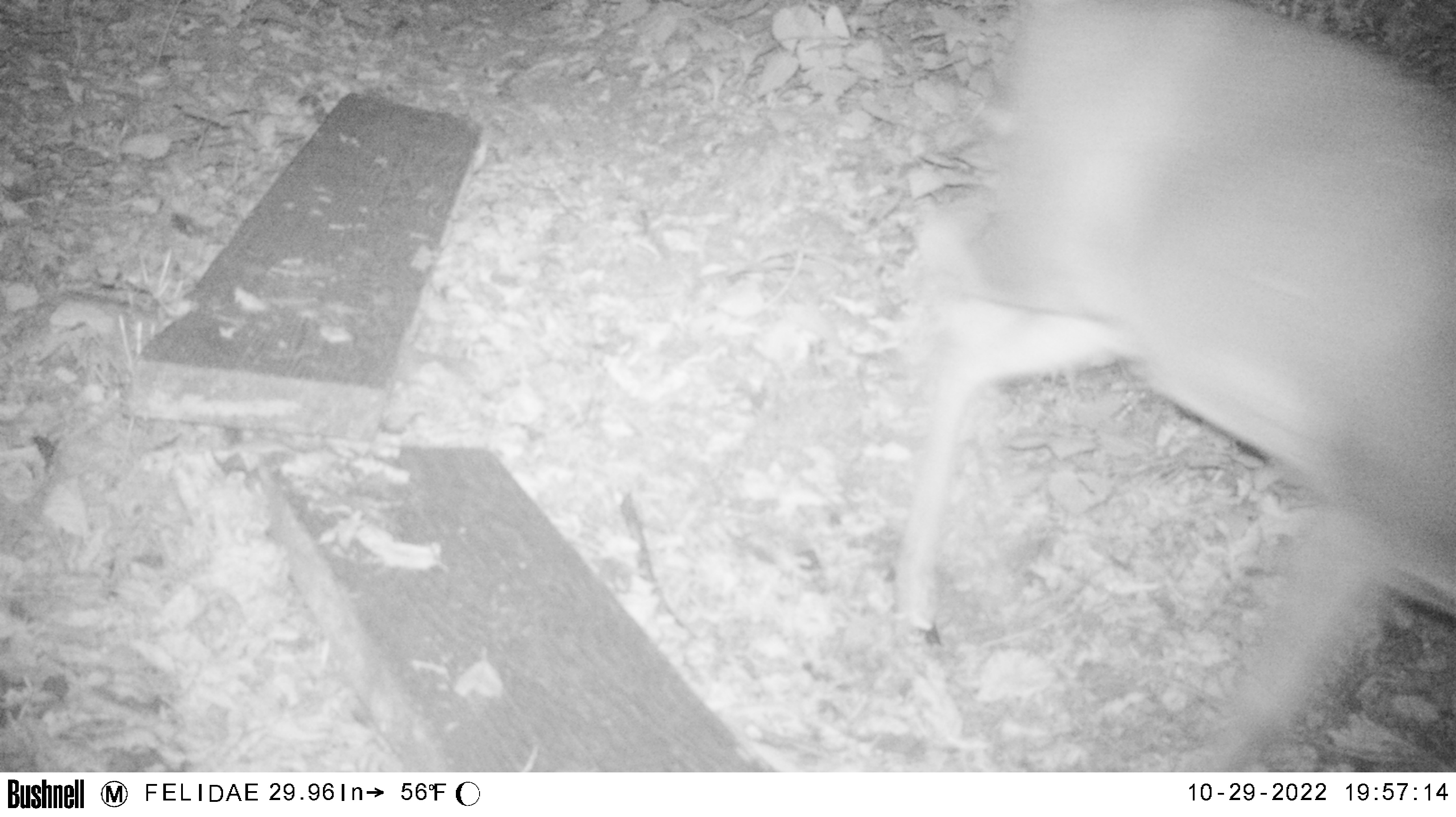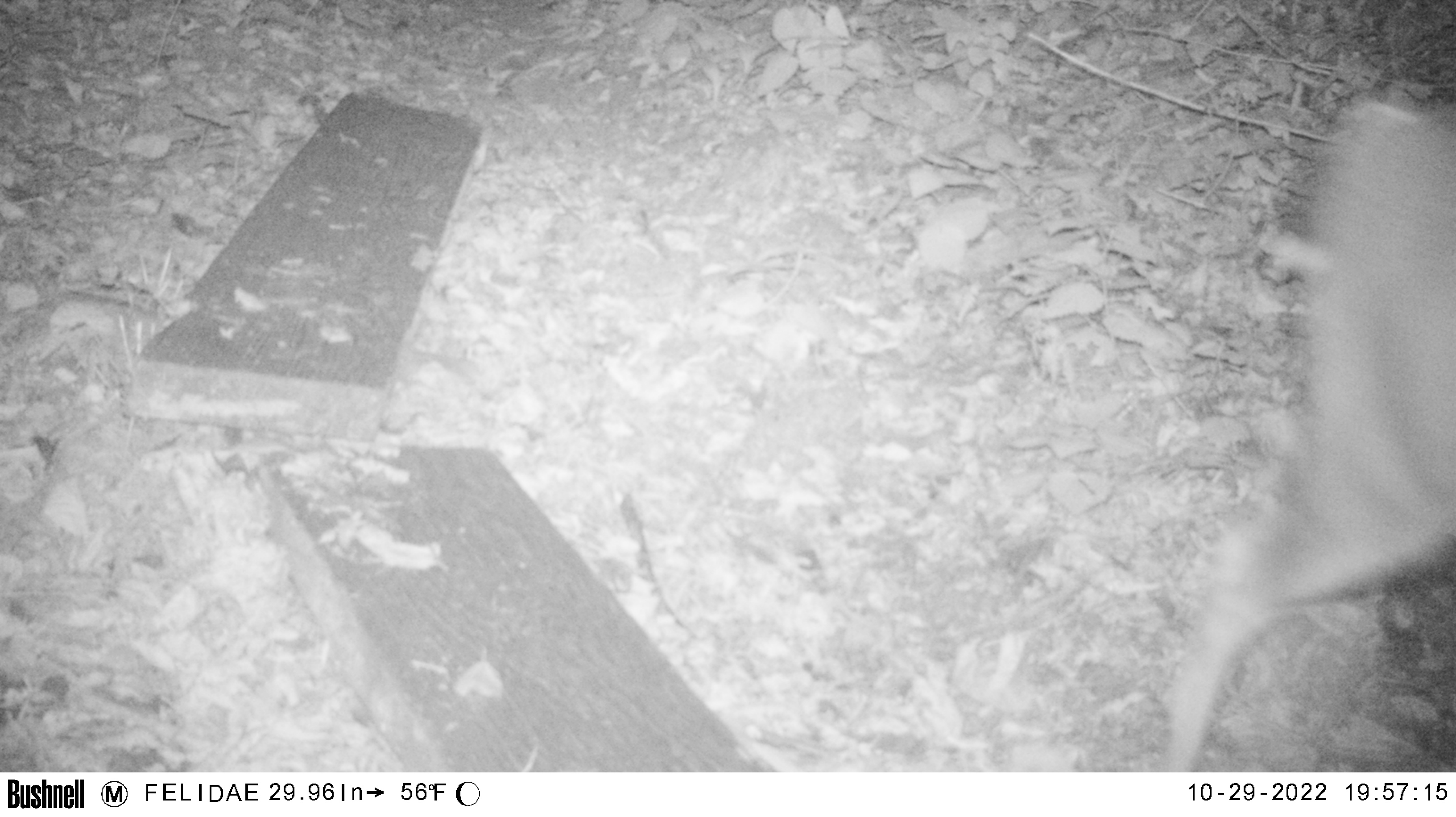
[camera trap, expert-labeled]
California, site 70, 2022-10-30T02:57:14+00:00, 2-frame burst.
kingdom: Animalia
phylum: Chordata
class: Mammalia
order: Artiodactyla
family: Cervidae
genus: Odocoileus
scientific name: Odocoileus hemionus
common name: mule deer